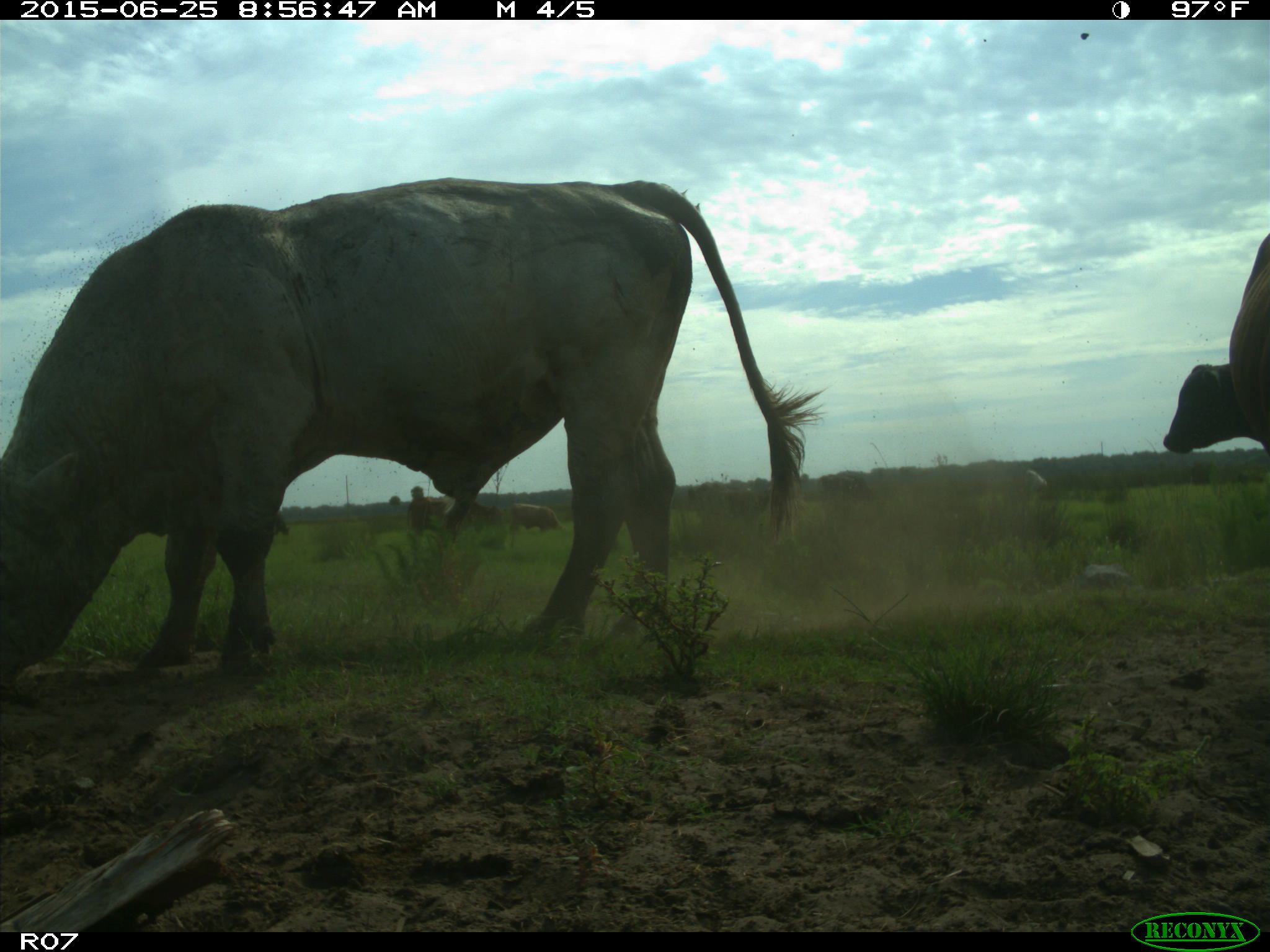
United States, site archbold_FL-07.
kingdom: Animalia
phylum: Chordata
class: Mammalia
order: Artiodactyla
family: Bovidae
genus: Bos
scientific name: Bos taurus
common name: domestic cow